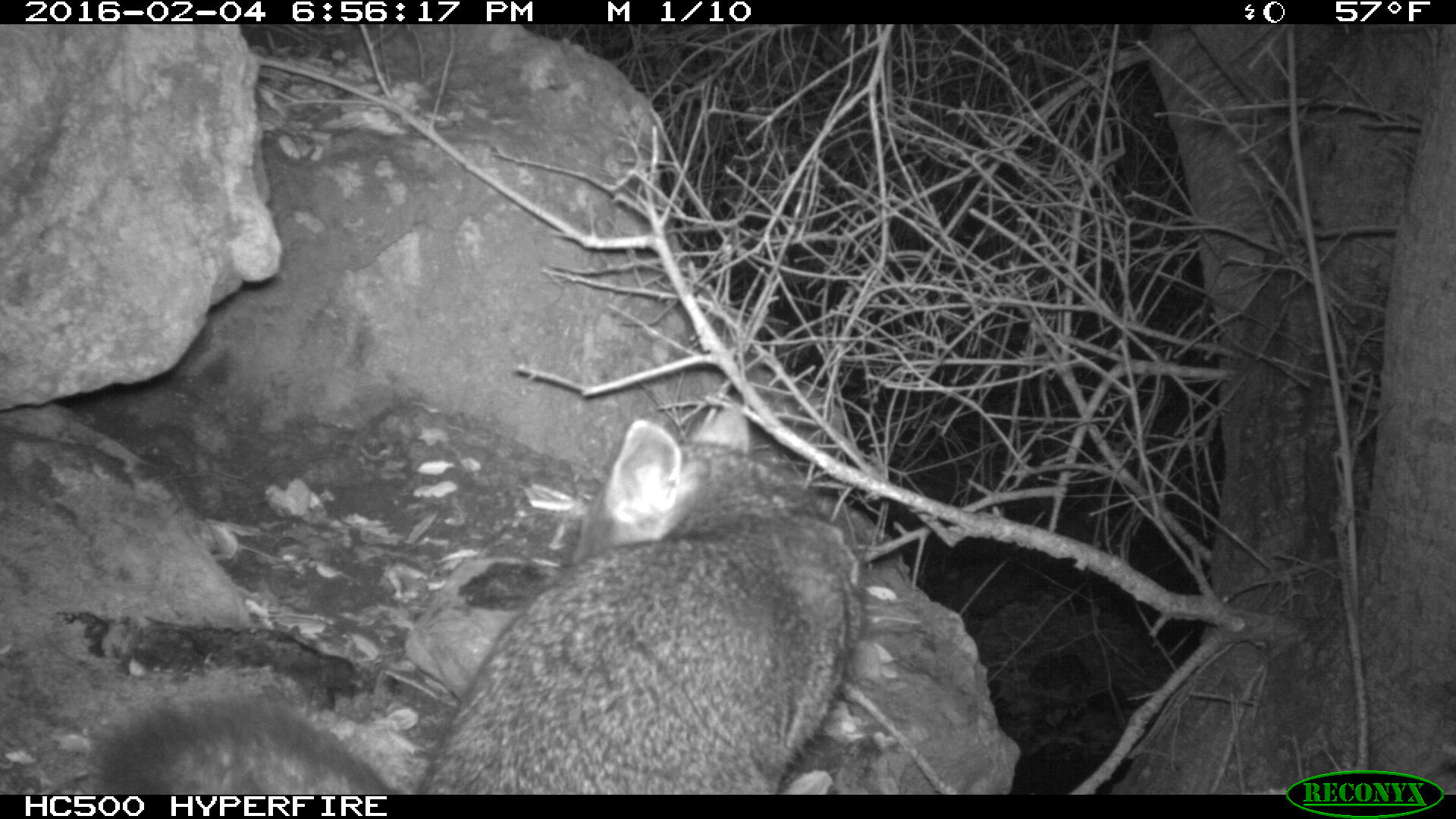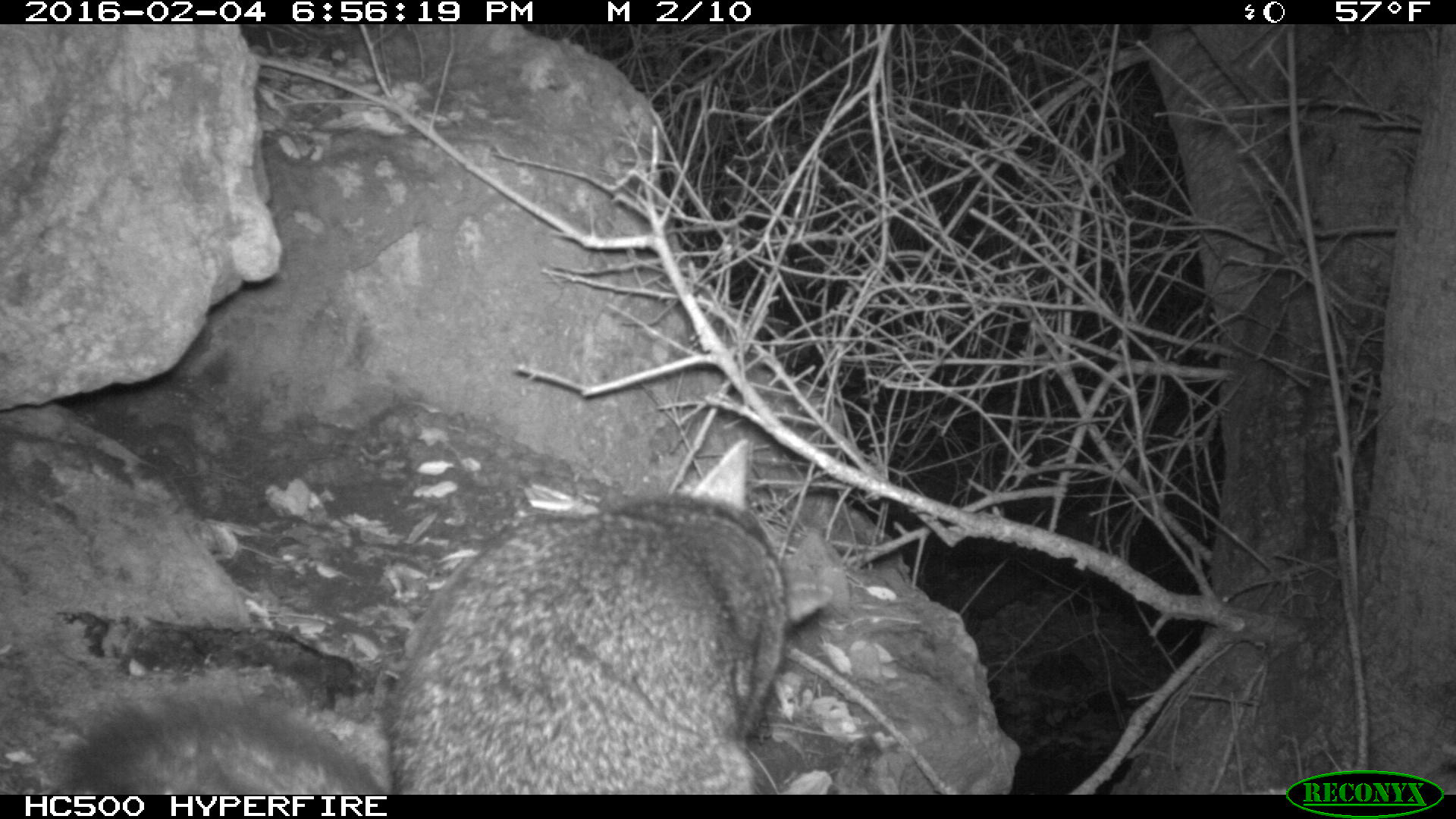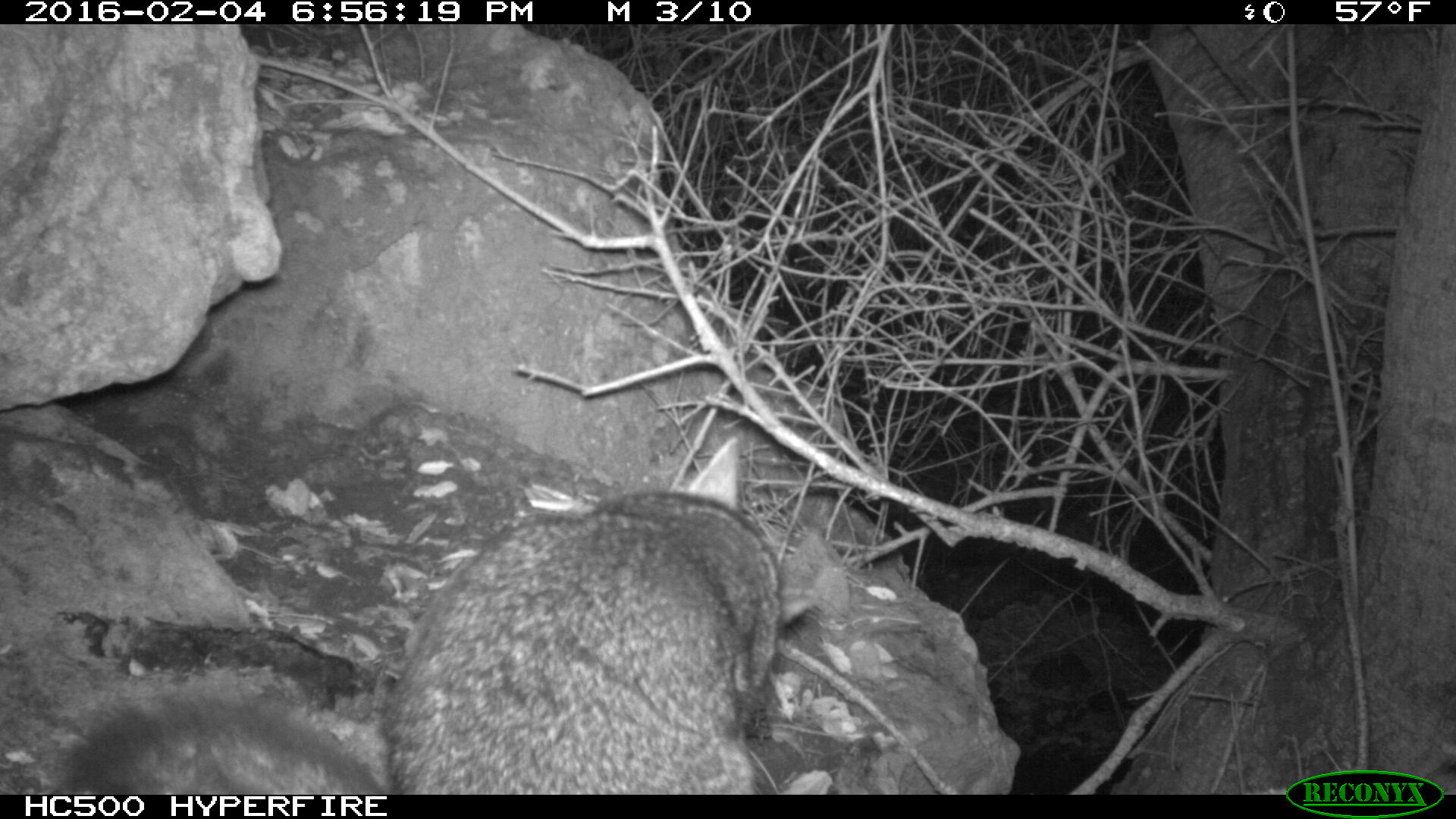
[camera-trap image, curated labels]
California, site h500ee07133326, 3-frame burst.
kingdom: Animalia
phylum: Chordata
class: Mammalia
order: Carnivora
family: Canidae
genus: Urocyon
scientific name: Urocyon littoralis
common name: island fox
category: fox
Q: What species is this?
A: Fox (island fox) (Urocyon littoralis).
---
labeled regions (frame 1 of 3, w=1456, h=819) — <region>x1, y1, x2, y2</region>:
fox: <region>105, 404, 864, 795</region>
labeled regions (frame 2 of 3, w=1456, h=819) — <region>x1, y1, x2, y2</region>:
fox: <region>37, 434, 835, 794</region>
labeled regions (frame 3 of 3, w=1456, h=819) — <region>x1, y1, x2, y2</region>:
fox: <region>63, 436, 819, 795</region>